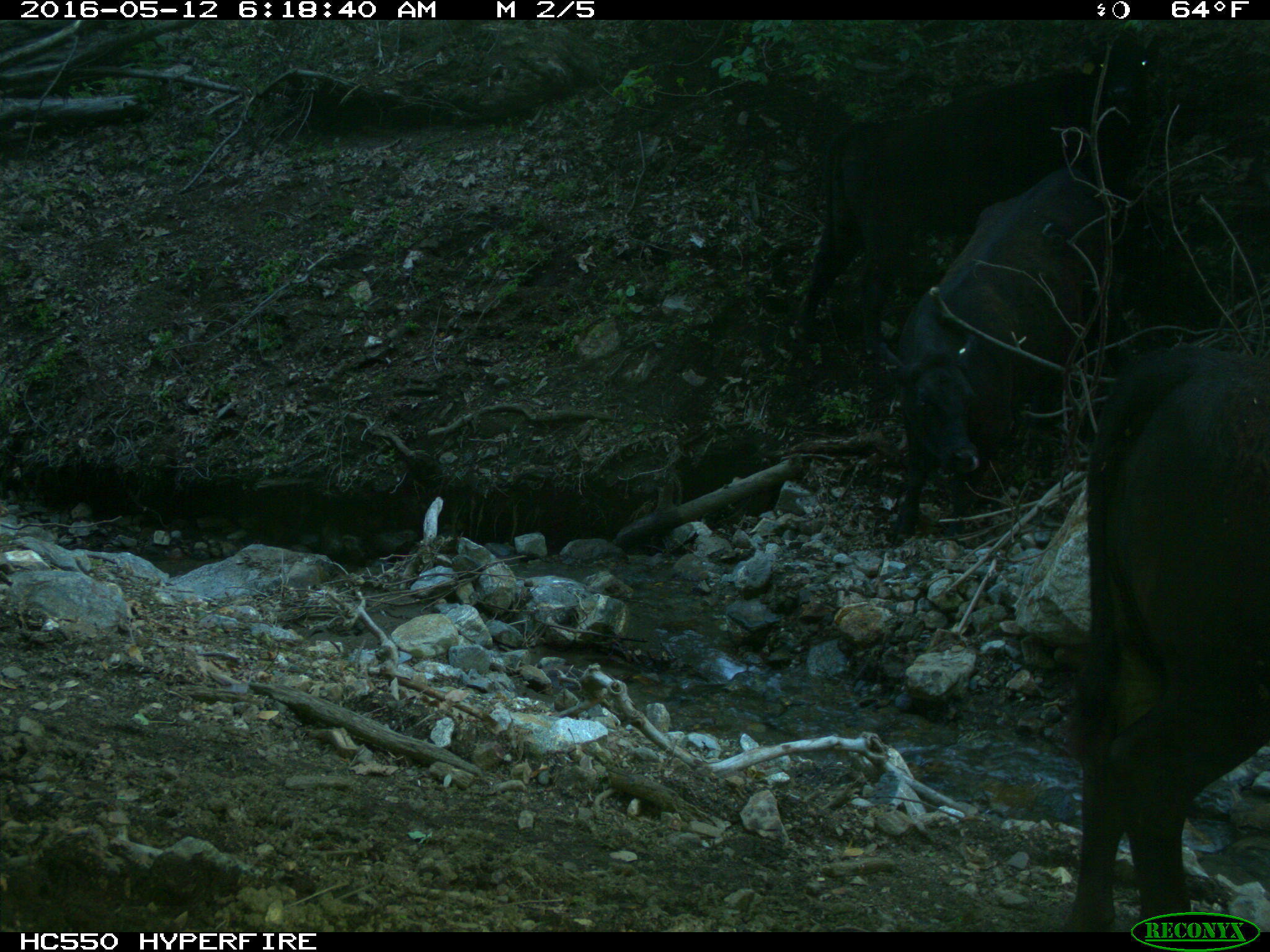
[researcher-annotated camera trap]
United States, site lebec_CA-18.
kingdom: Animalia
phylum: Chordata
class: Mammalia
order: Artiodactyla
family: Bovidae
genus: Bos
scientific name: Bos taurus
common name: domestic cow